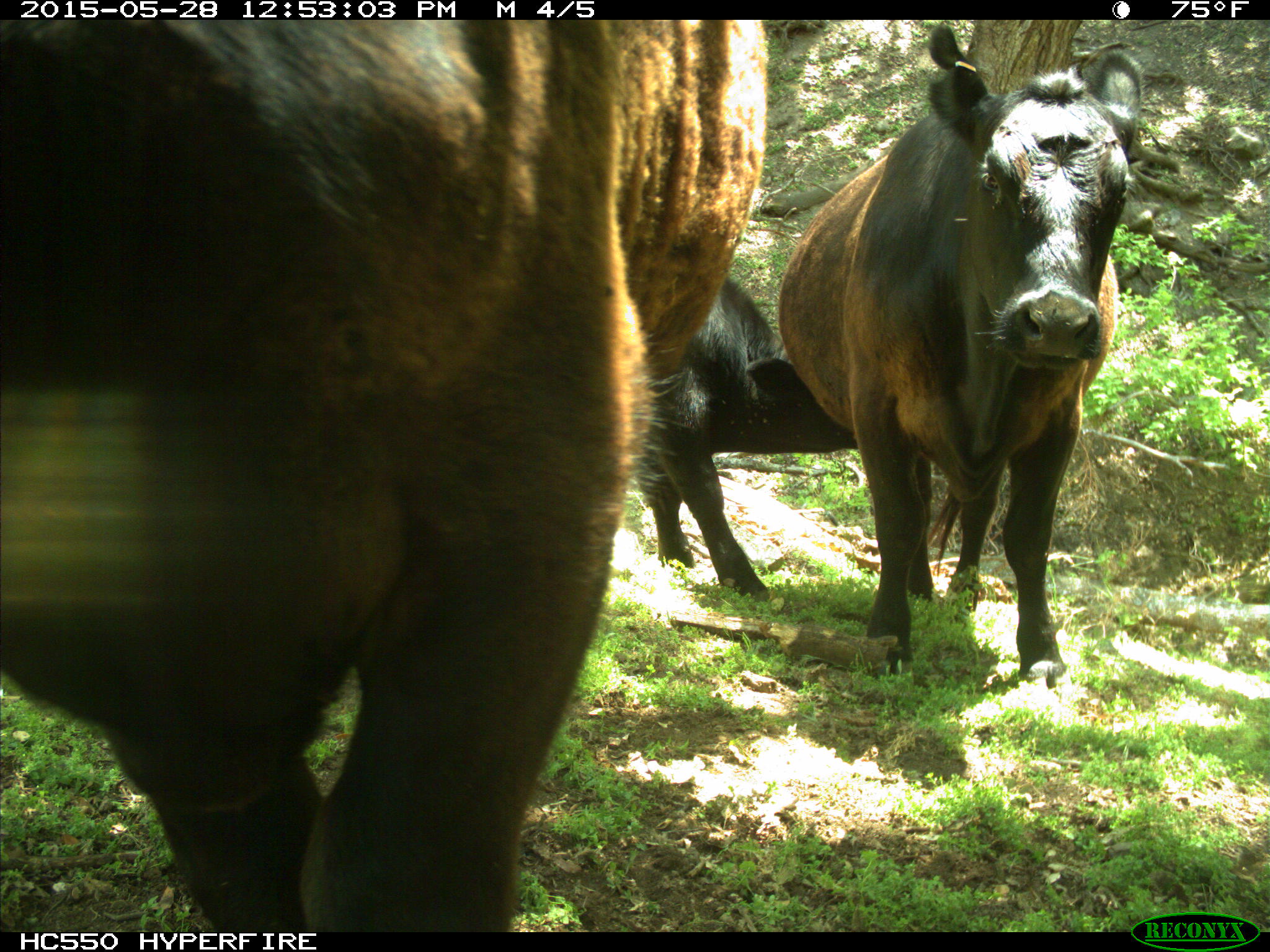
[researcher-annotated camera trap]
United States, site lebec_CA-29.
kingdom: Animalia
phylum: Chordata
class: Mammalia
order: Artiodactyla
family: Bovidae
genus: Bos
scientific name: Bos taurus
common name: domestic cow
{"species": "Bos taurus (domestic cow)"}